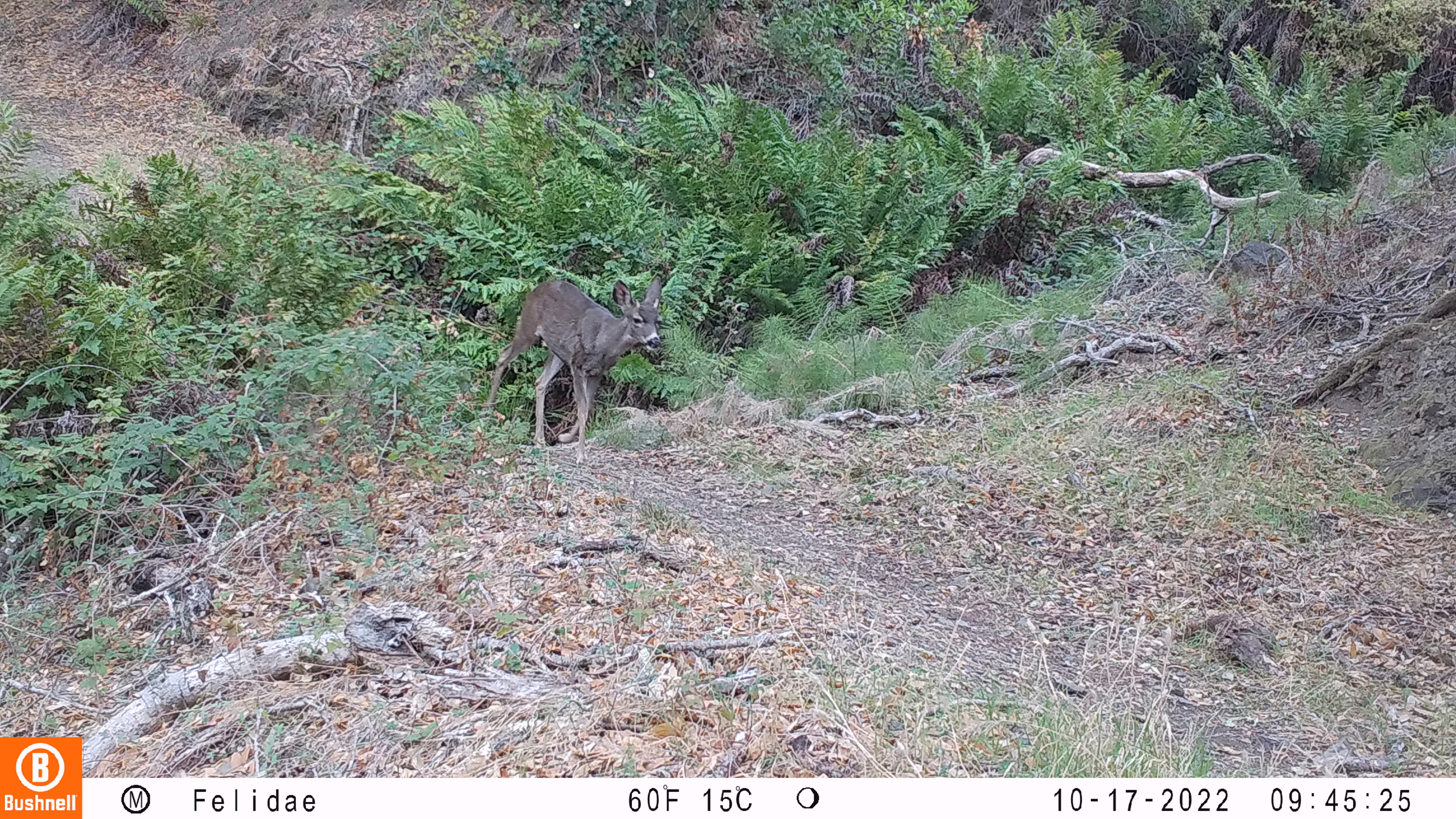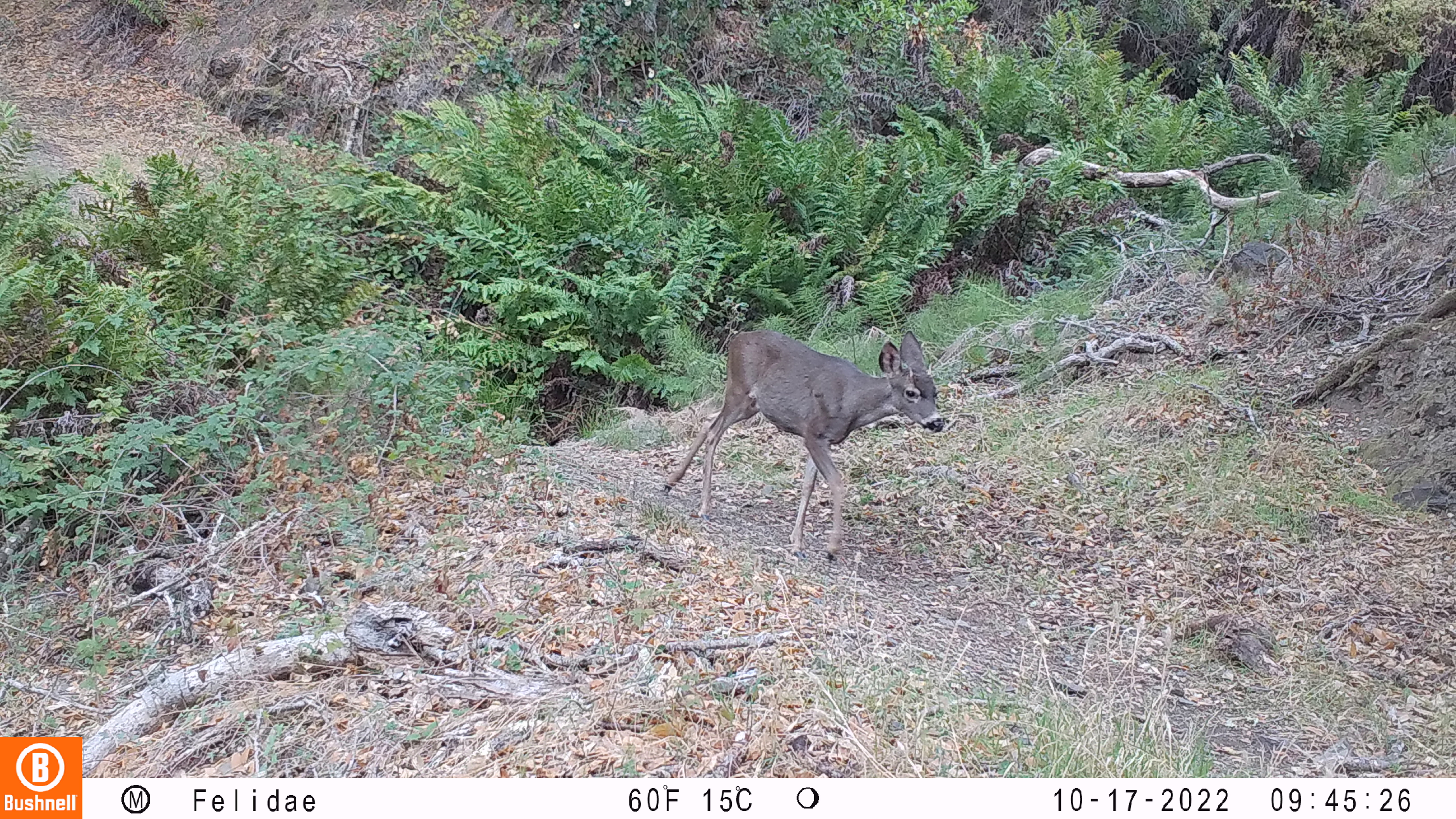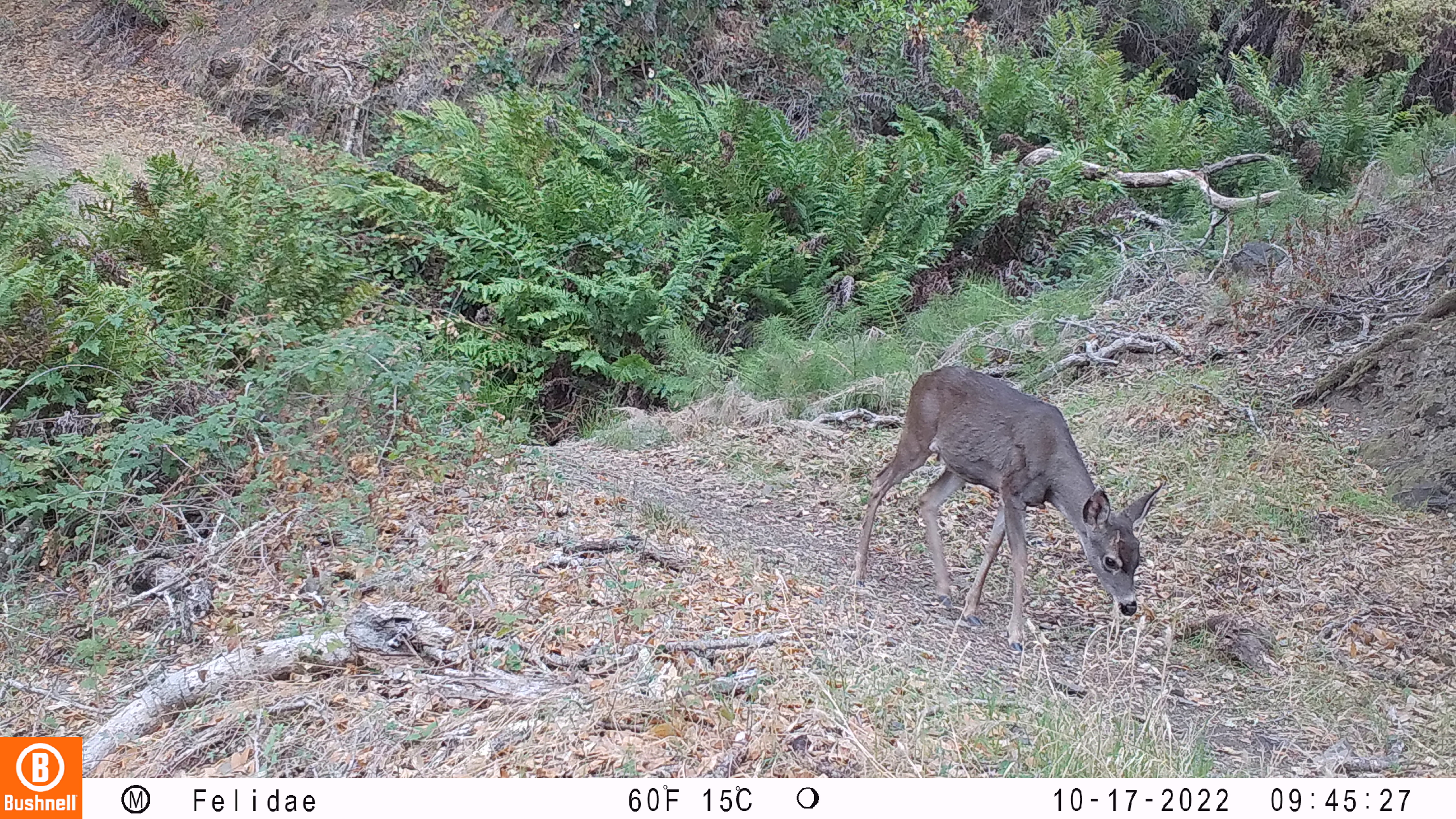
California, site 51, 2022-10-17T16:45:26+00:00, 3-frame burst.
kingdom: Animalia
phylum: Chordata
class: Mammalia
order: Artiodactyla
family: Cervidae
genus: Odocoileus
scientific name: Odocoileus hemionus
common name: mule deer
Mule deer (Odocoileus hemionus).